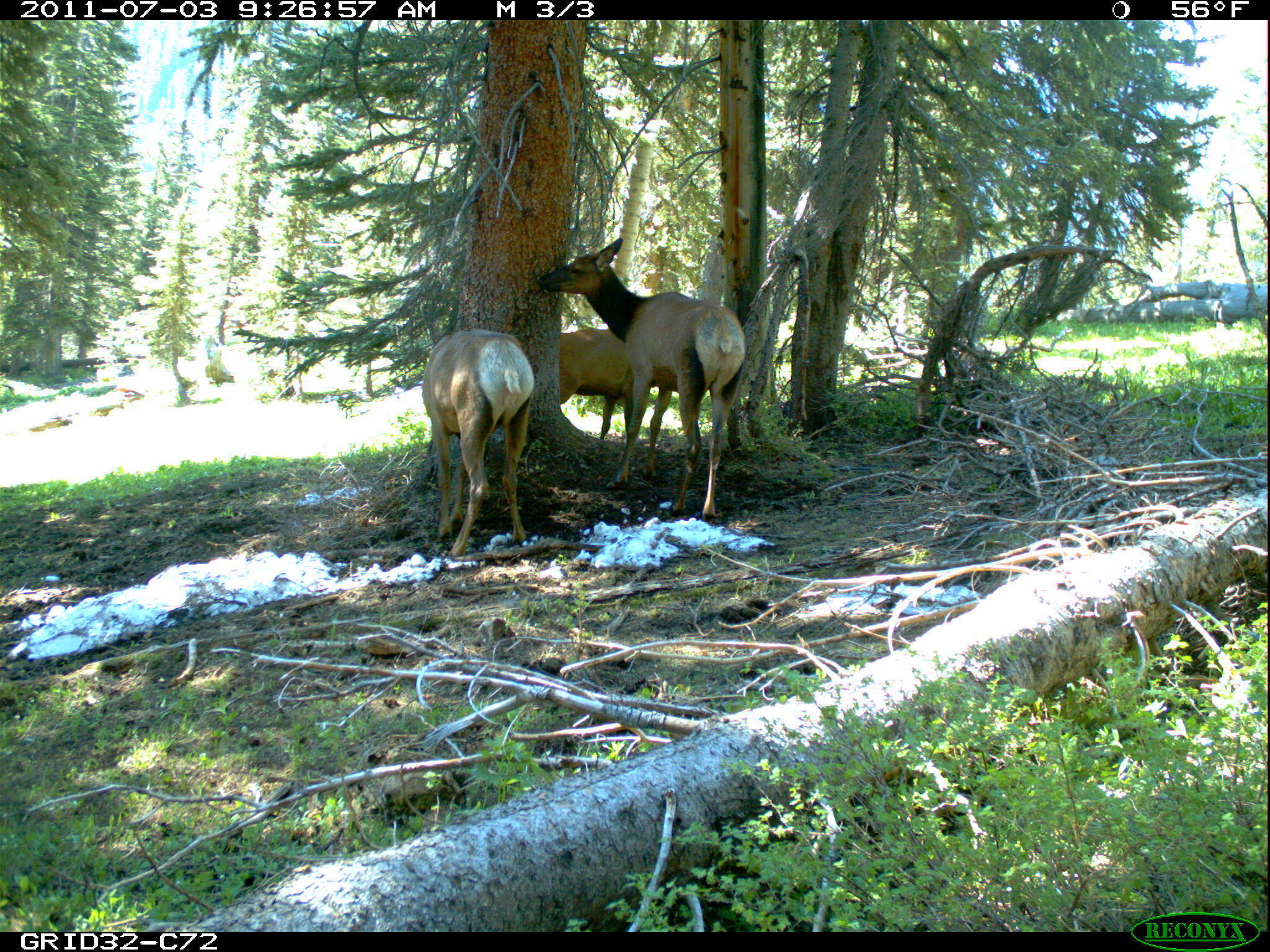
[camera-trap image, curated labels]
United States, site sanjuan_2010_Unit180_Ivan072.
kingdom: Animalia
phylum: Chordata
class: Mammalia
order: Artiodactyla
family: Cervidae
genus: Cervus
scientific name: Cervus elaphus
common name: red deer